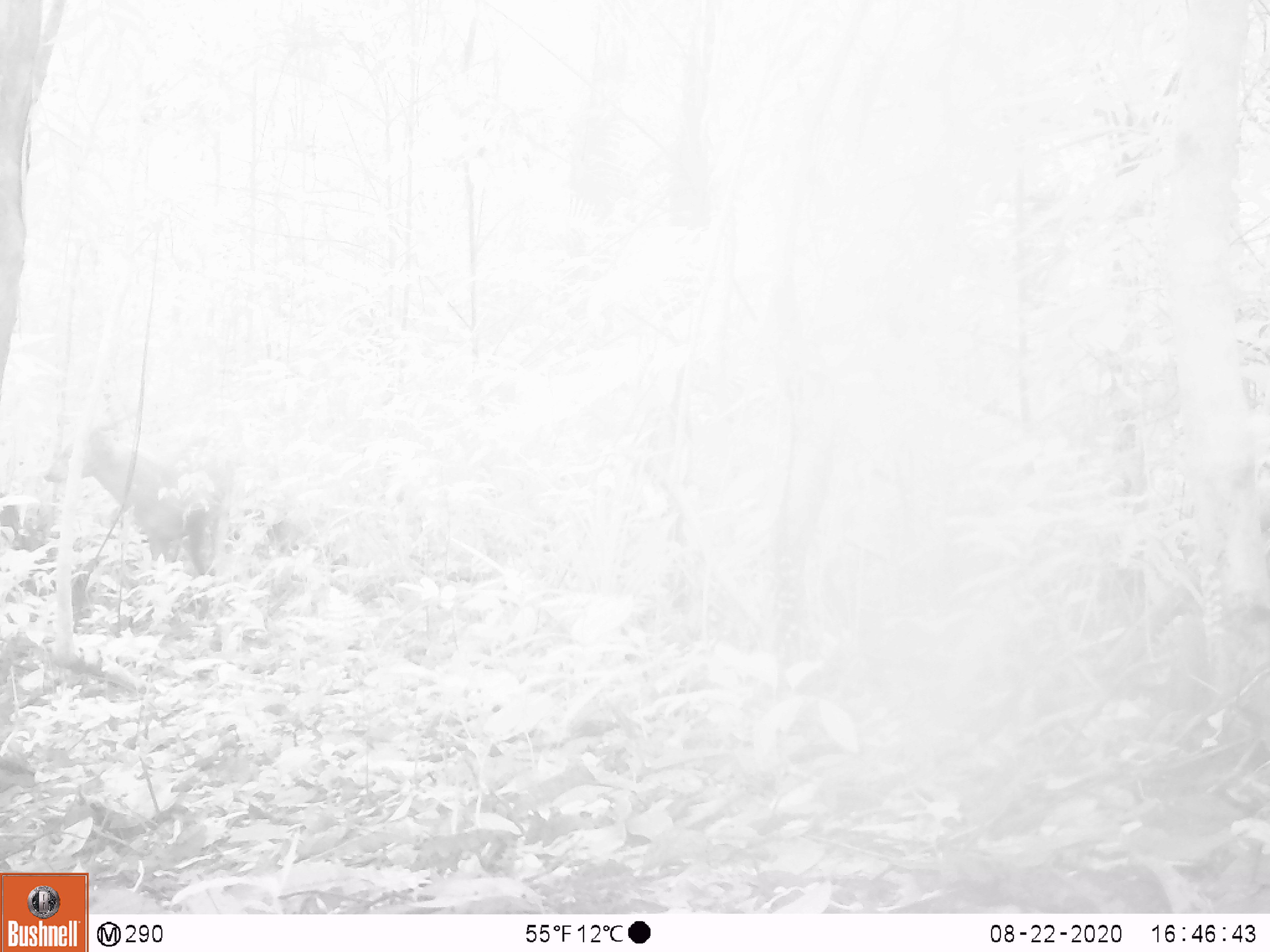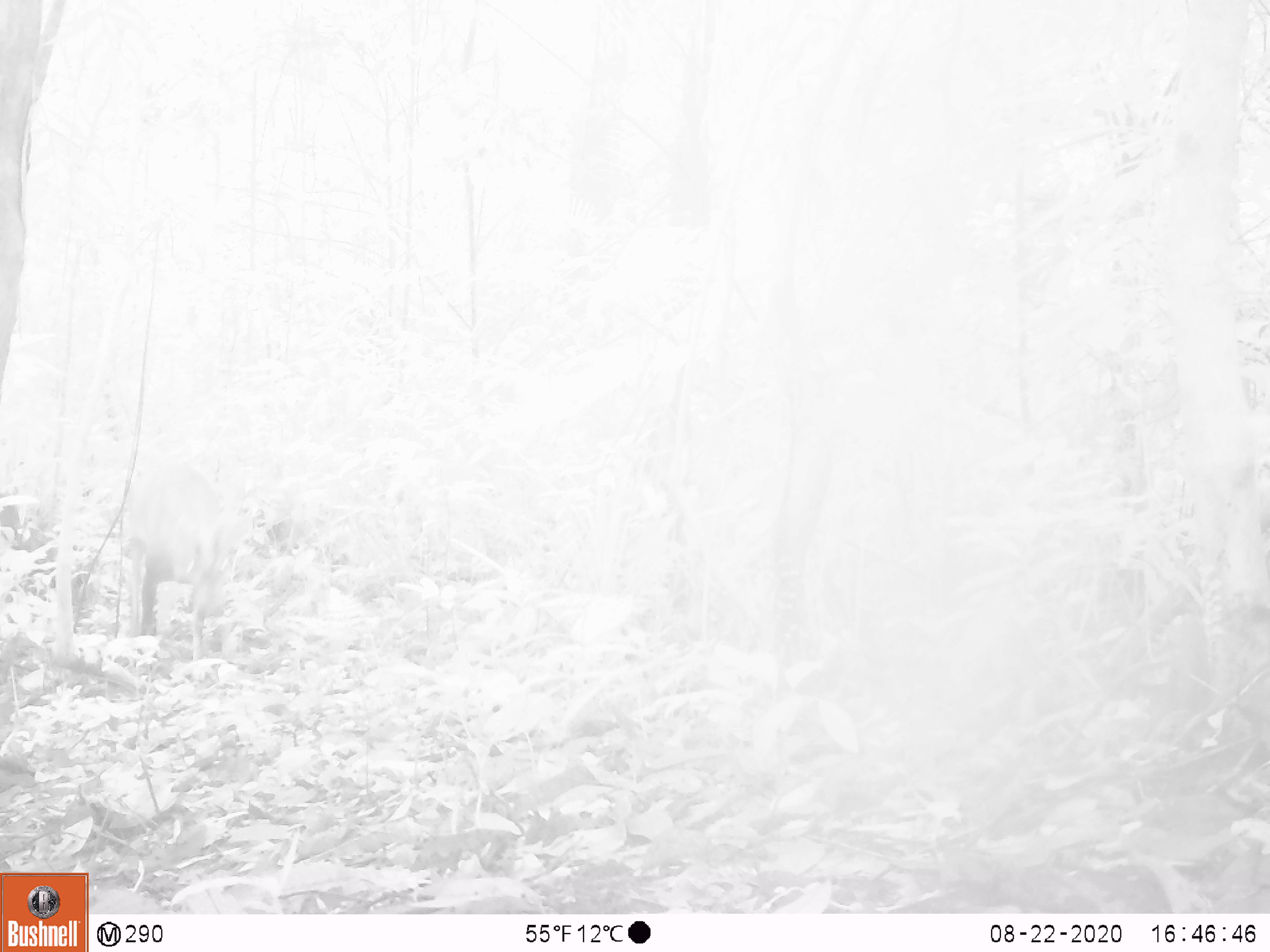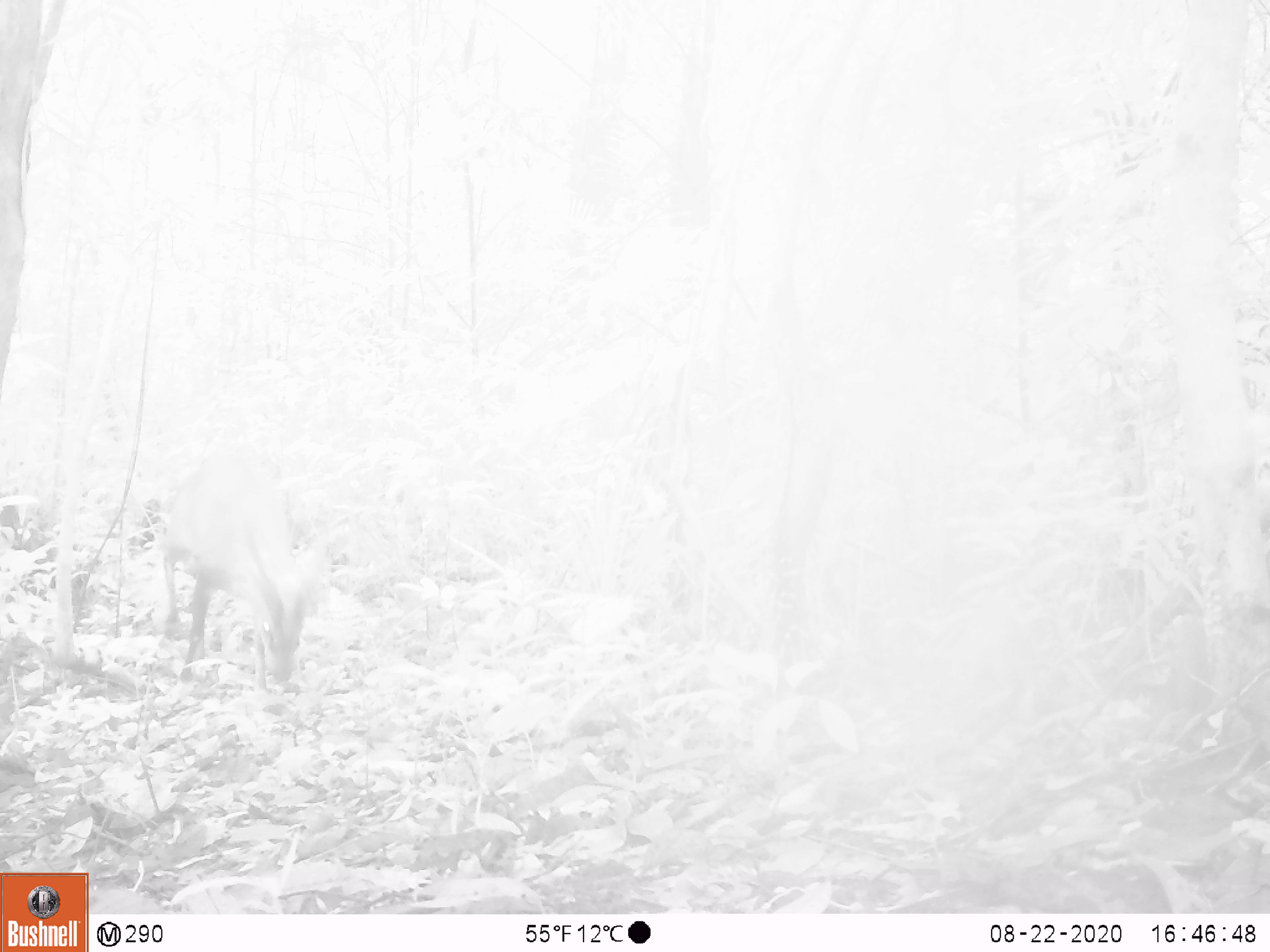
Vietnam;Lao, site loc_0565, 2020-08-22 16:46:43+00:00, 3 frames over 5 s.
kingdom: Animalia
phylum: Chordata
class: Mammalia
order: Artiodactyla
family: Cervidae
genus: Muntiacus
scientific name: Muntiacus vuquangensis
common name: large-antlered muntjac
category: large antlered muntjac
Large antlered muntjac (large-antlered muntjac) (Muntiacus vuquangensis). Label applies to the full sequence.